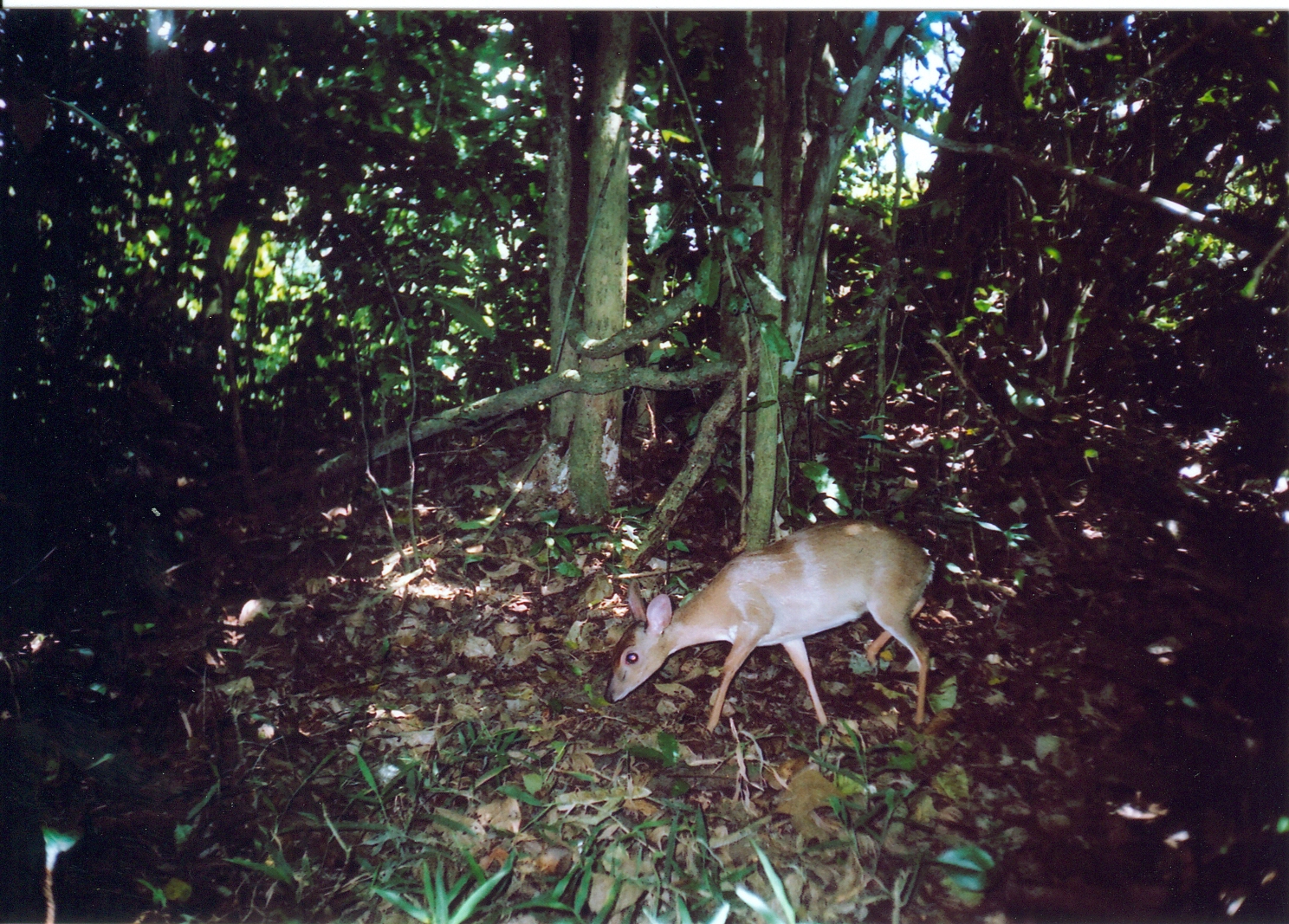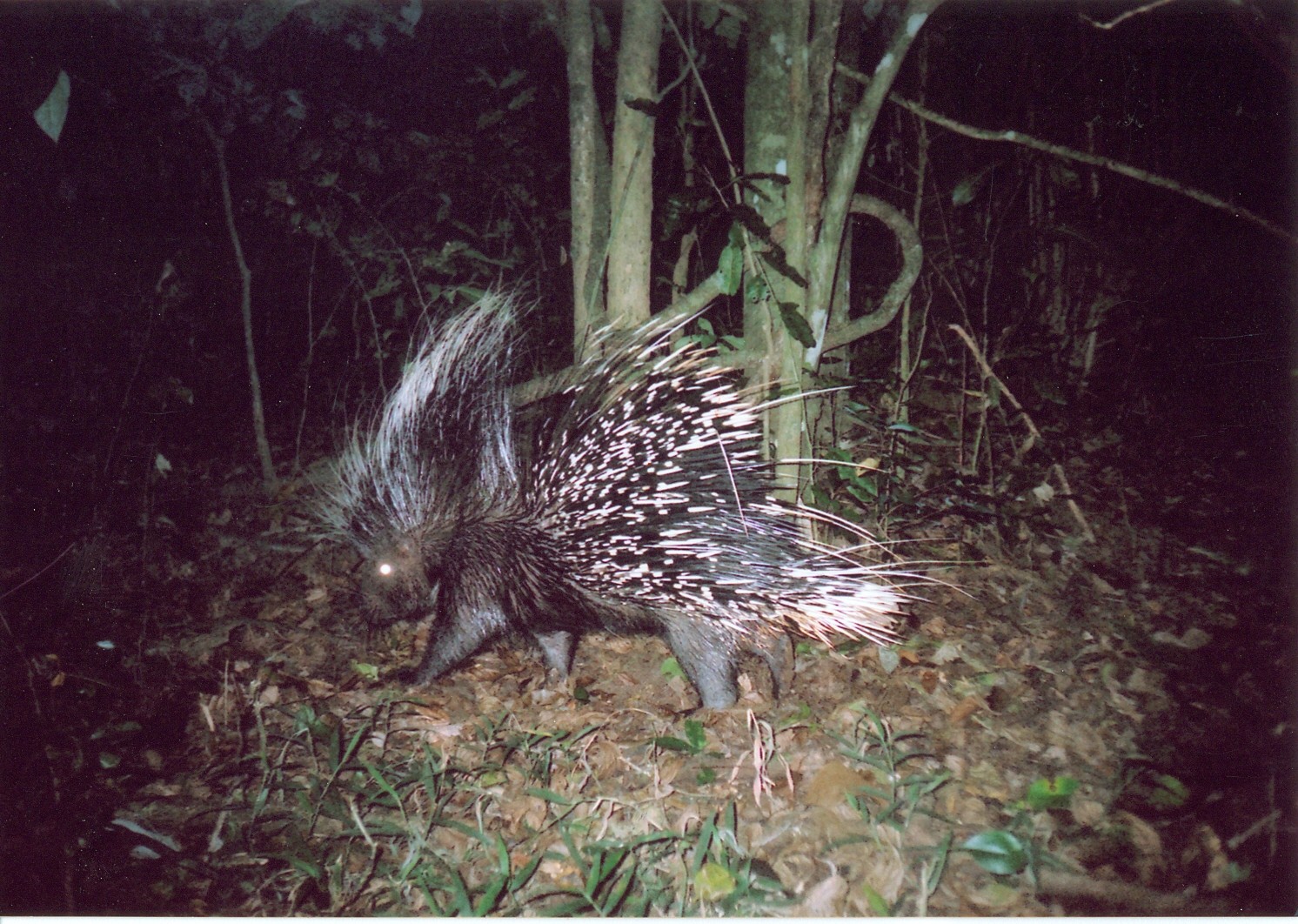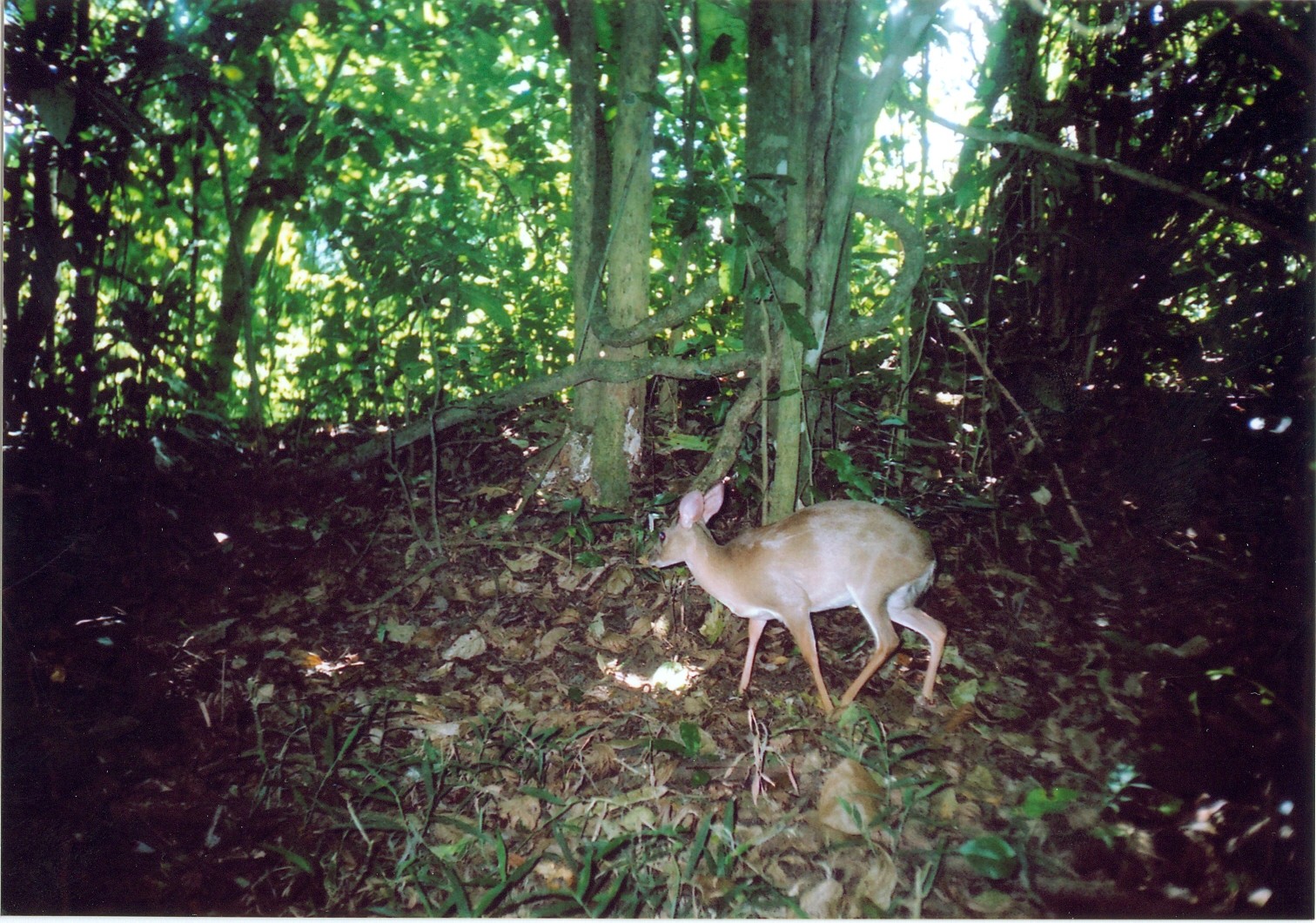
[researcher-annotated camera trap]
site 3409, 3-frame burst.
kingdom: Animalia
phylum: Chordata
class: Mammalia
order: Artiodactyla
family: Bovidae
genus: Nesotragus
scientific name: Nesotragus moschatus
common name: suni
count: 1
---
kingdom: Animalia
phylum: Chordata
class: Mammalia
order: Rodentia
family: Hystricidae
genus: Hystrix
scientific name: Hystrix africaeaustralis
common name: cape porcupine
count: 1